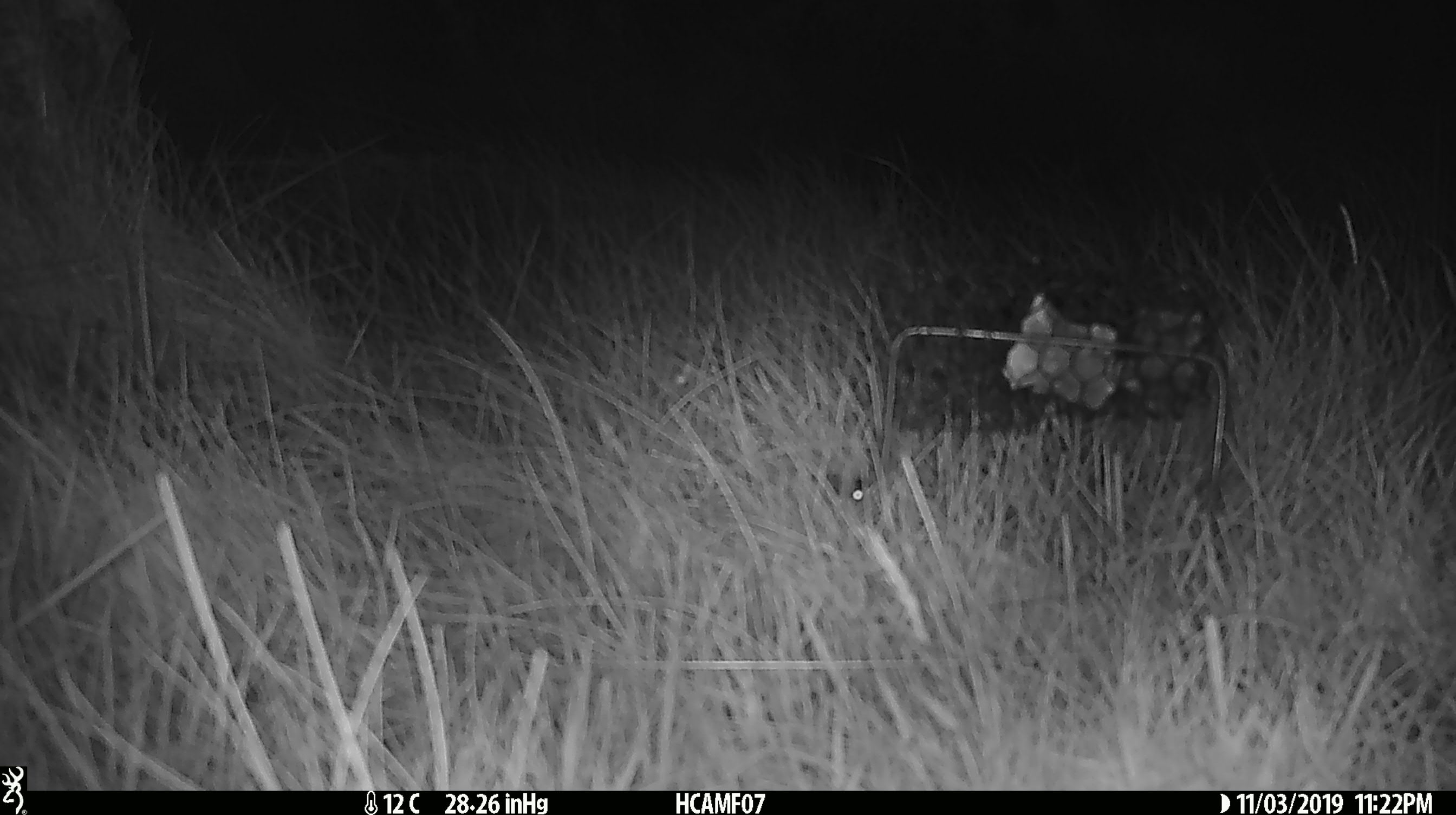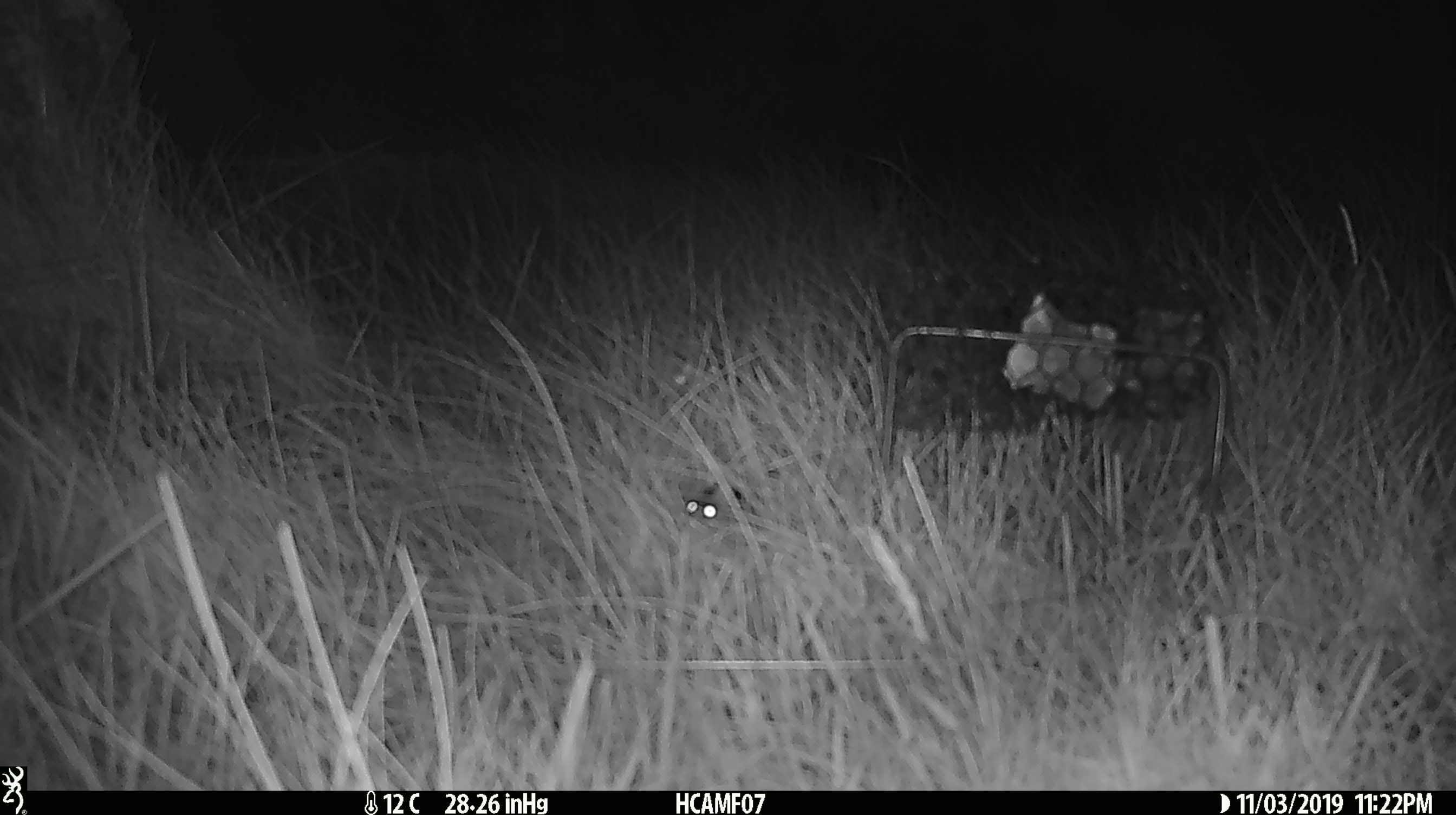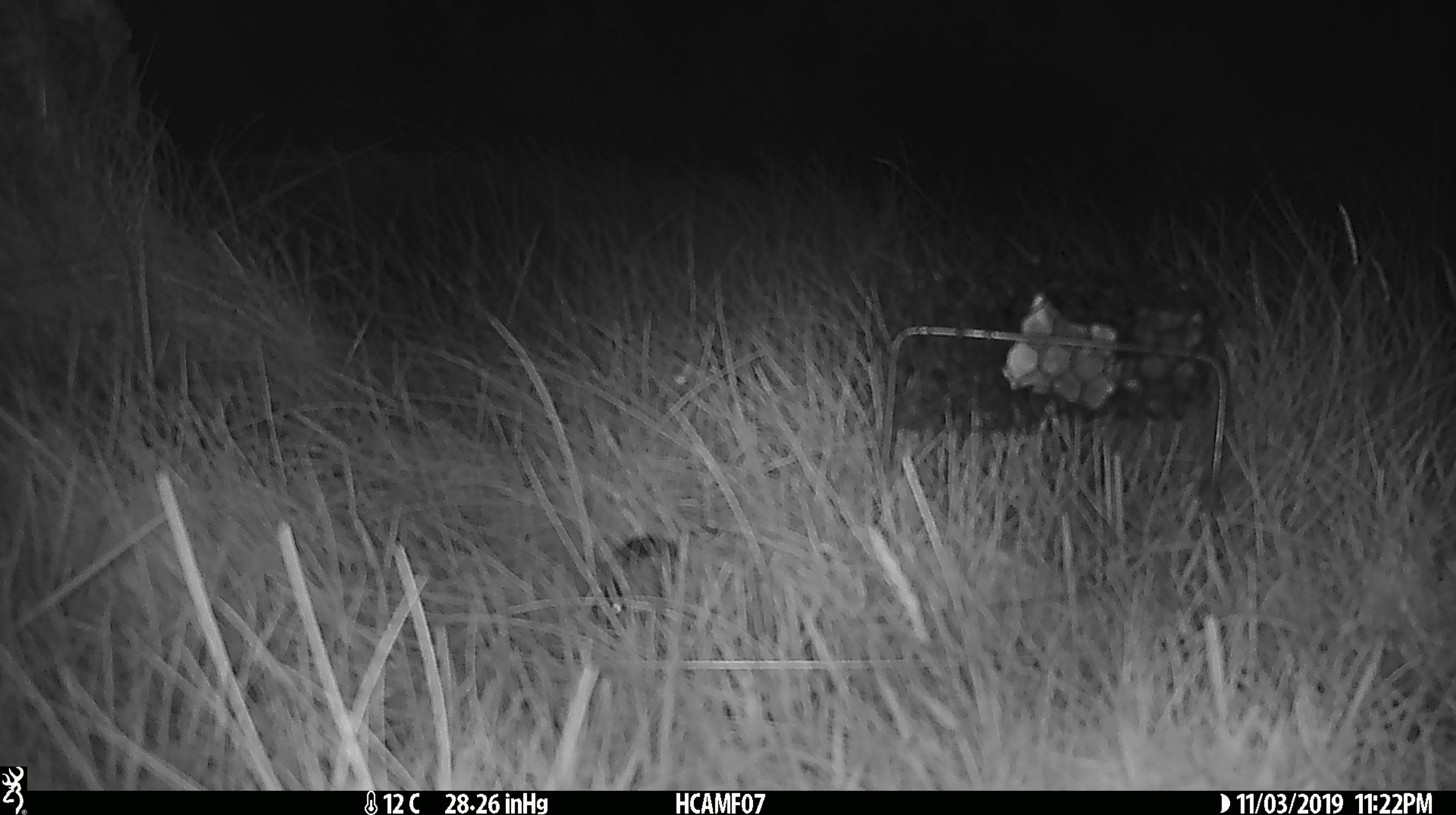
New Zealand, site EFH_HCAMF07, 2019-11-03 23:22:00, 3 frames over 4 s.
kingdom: Animalia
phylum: Chordata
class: Mammalia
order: Rodentia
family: Muridae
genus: Mus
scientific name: Mus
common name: mouse